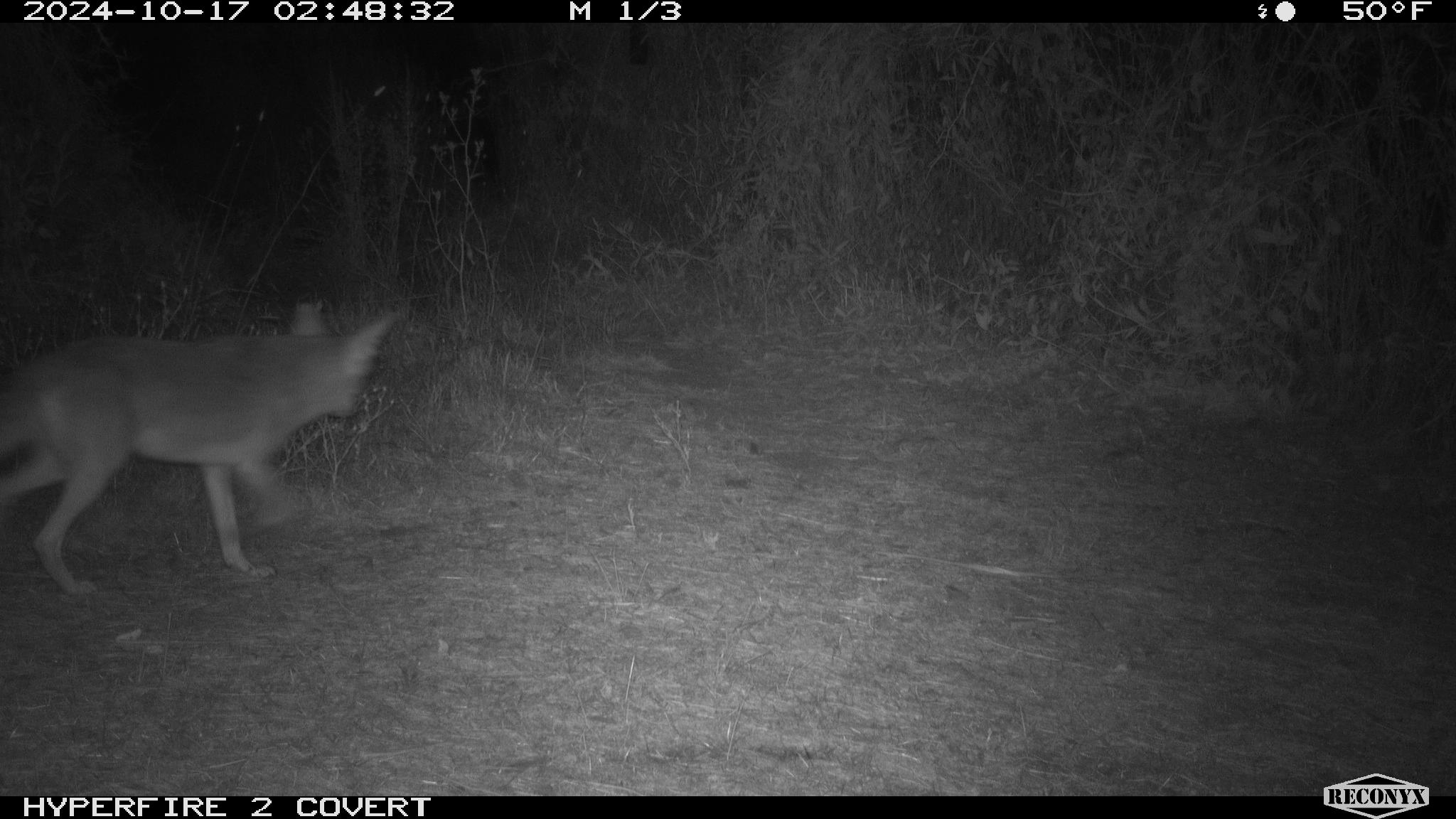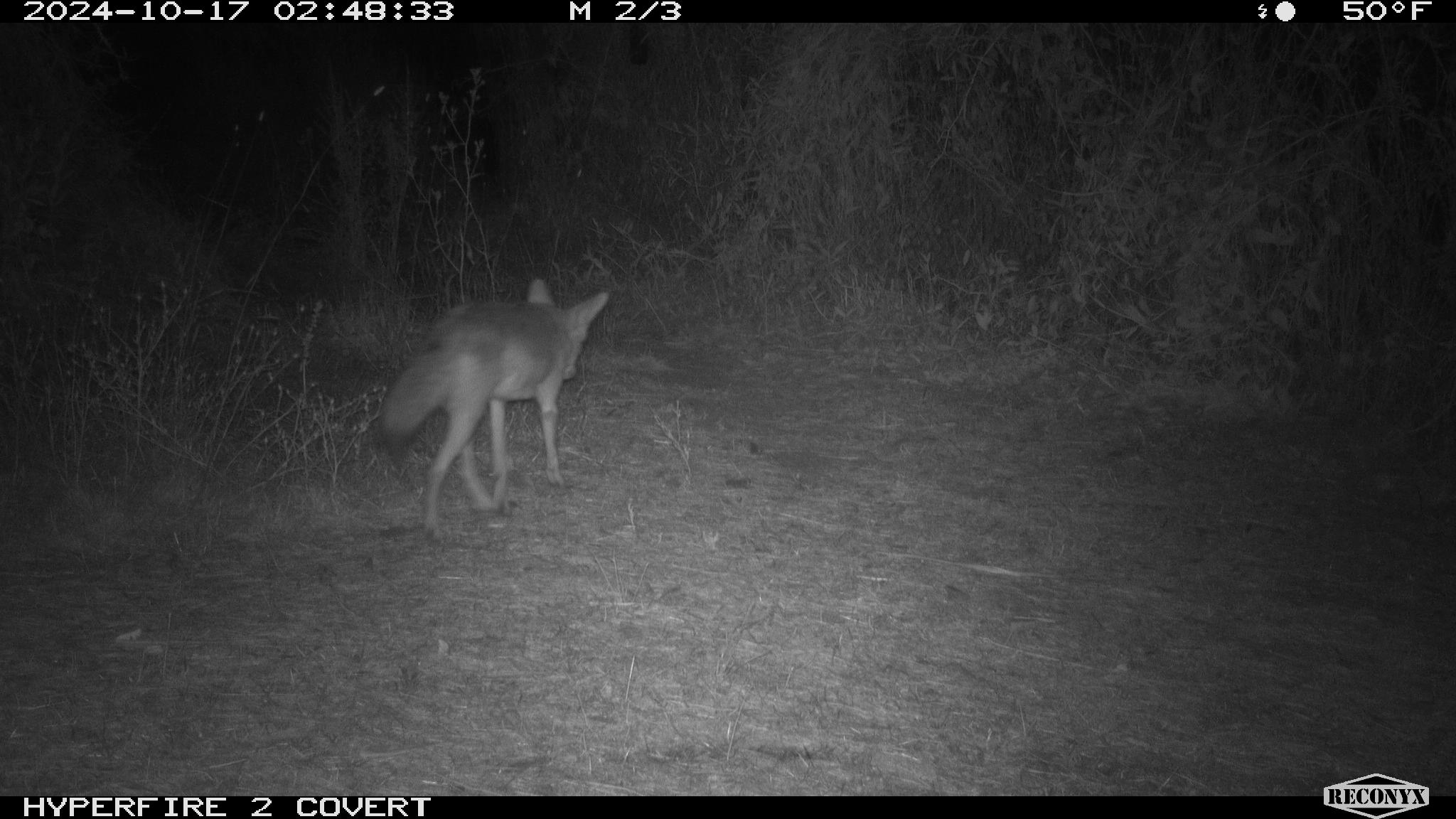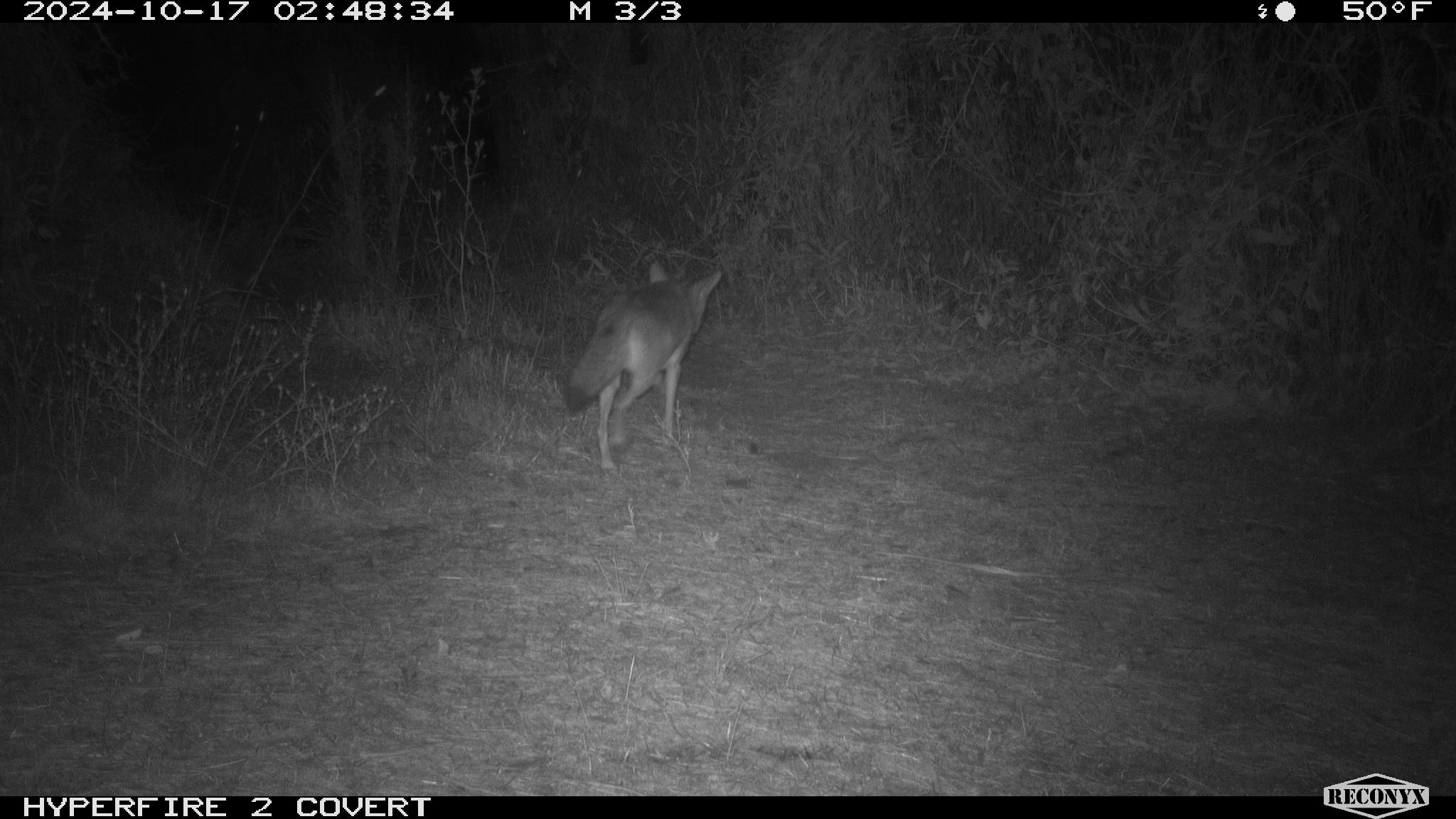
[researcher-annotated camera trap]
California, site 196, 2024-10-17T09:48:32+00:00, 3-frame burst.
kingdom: Animalia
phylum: Chordata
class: Mammalia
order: Carnivora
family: Canidae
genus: Canis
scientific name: Canis latrans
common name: coyote